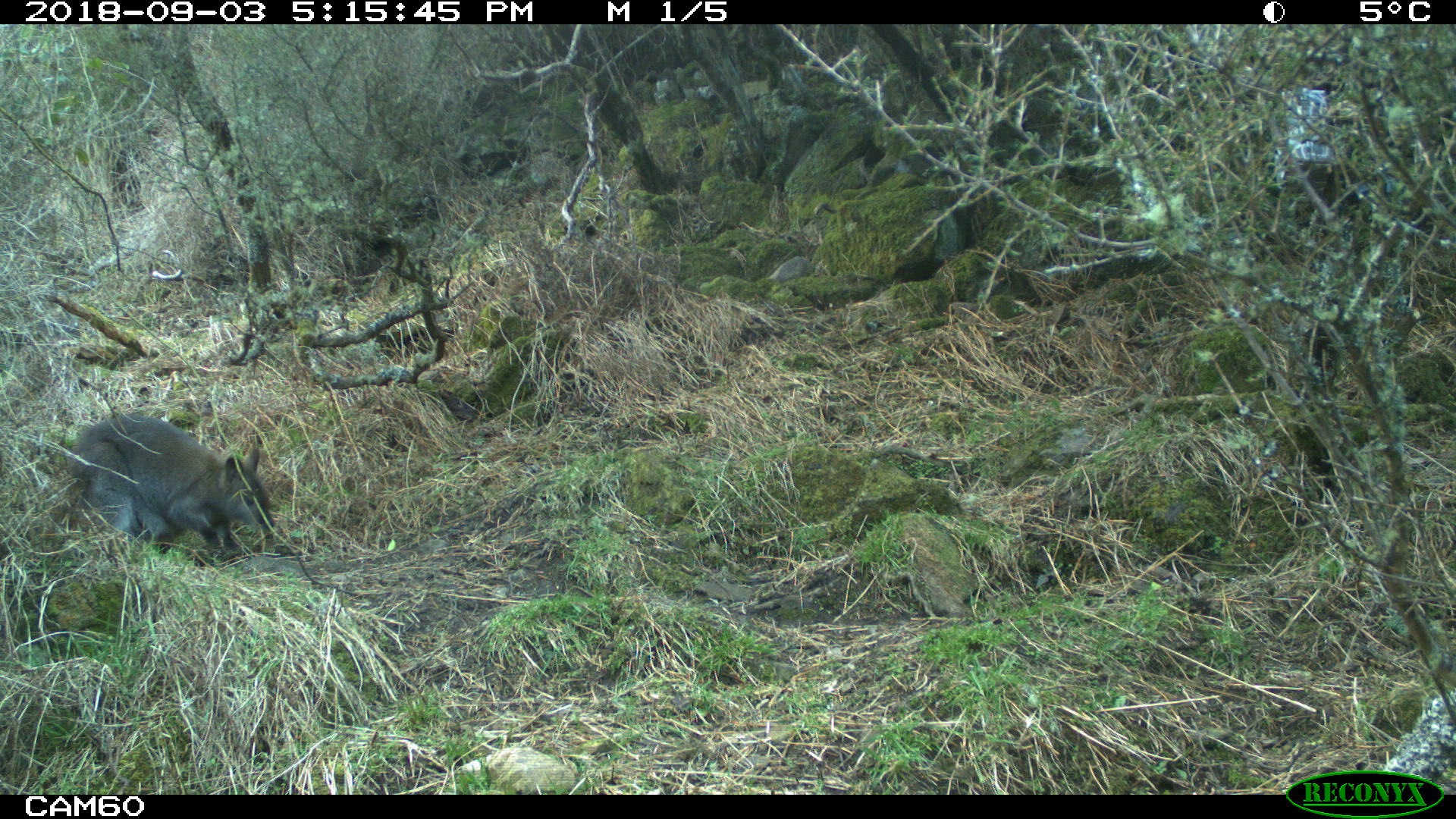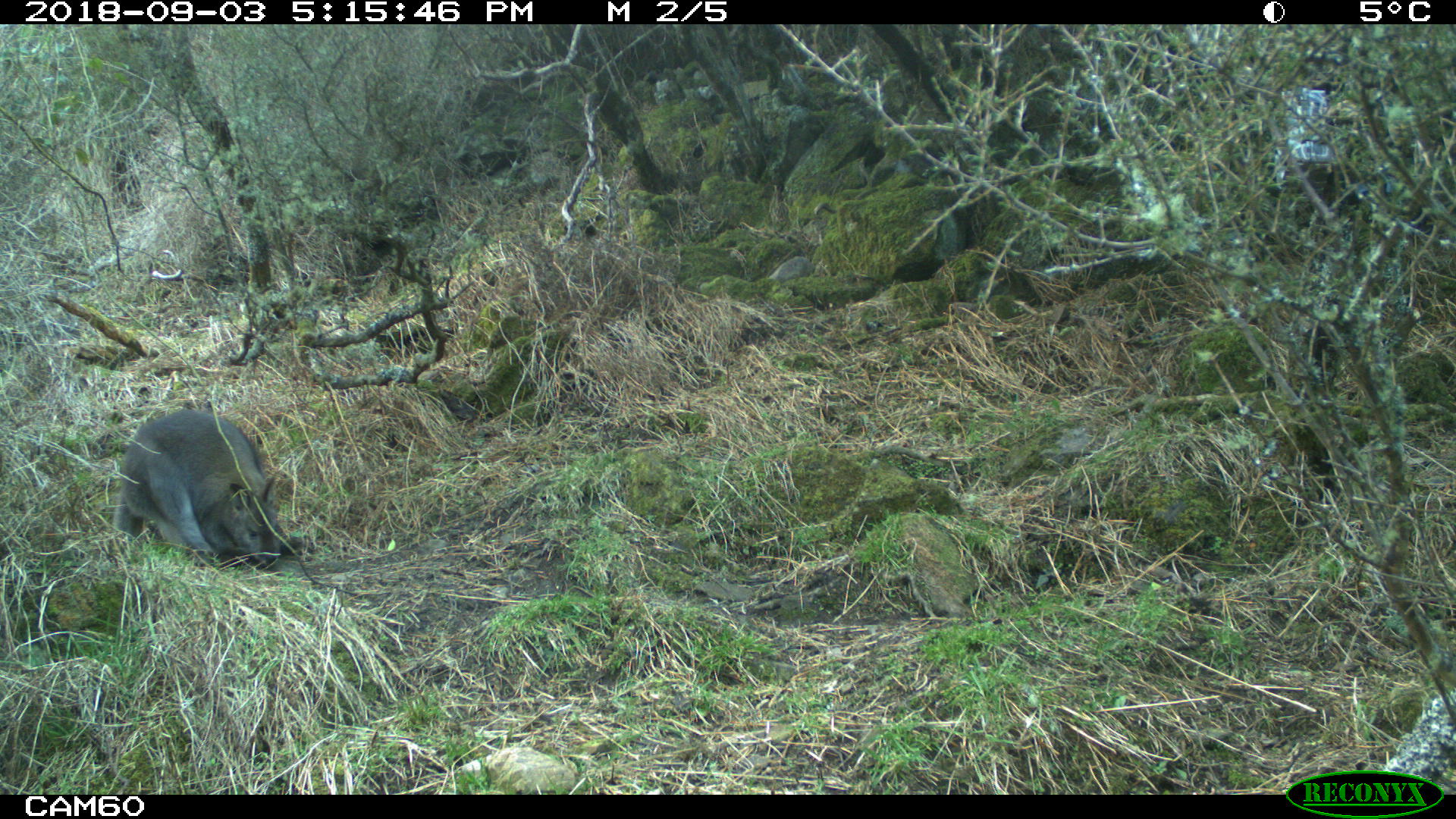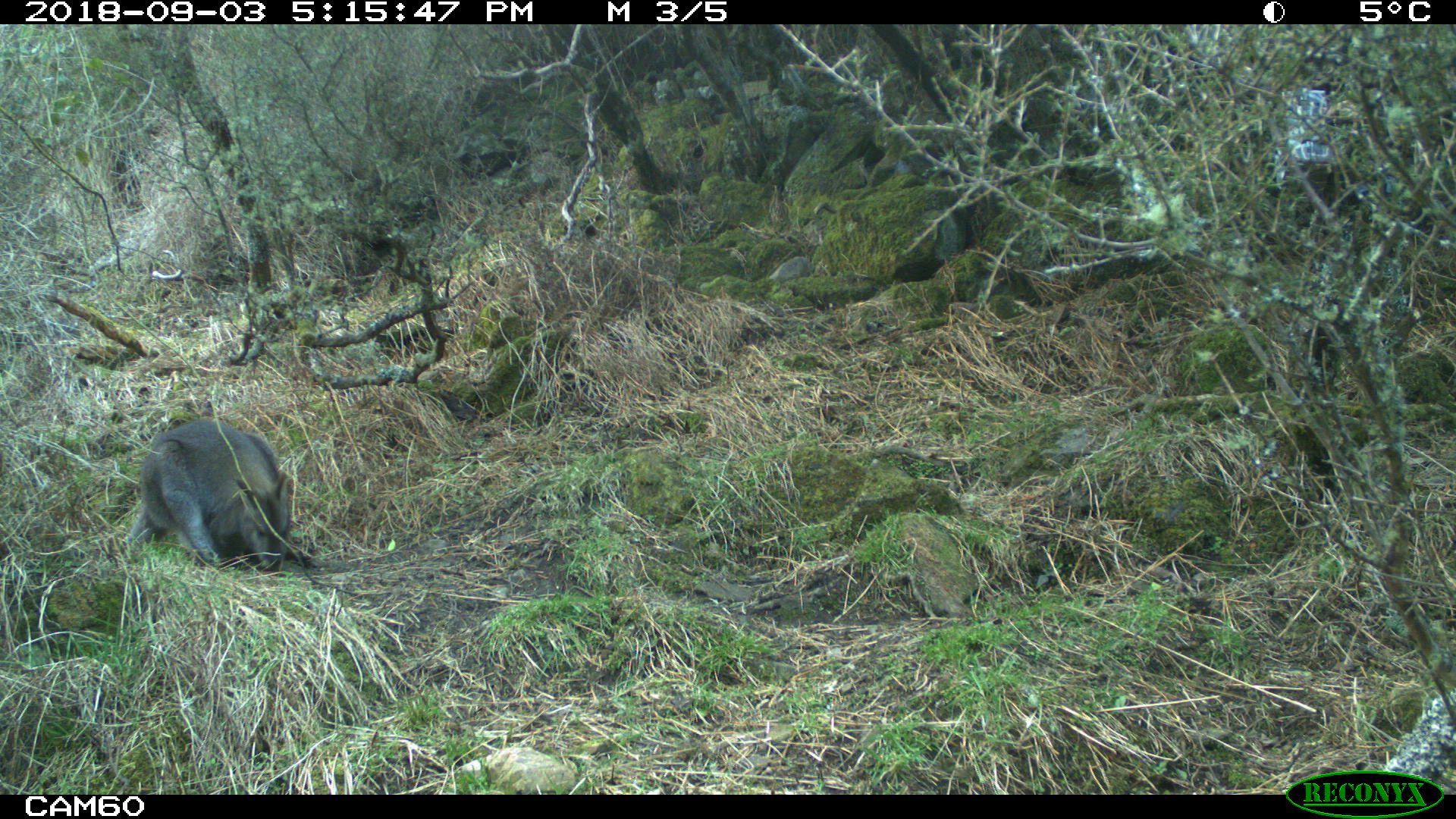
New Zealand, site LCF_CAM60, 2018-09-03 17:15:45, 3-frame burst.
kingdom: Animalia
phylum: Chordata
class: Mammalia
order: Diprotodontia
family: Macropodidae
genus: Notamacropus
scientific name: Notamacropus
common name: wallaby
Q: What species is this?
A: Wallaby (Notamacropus).